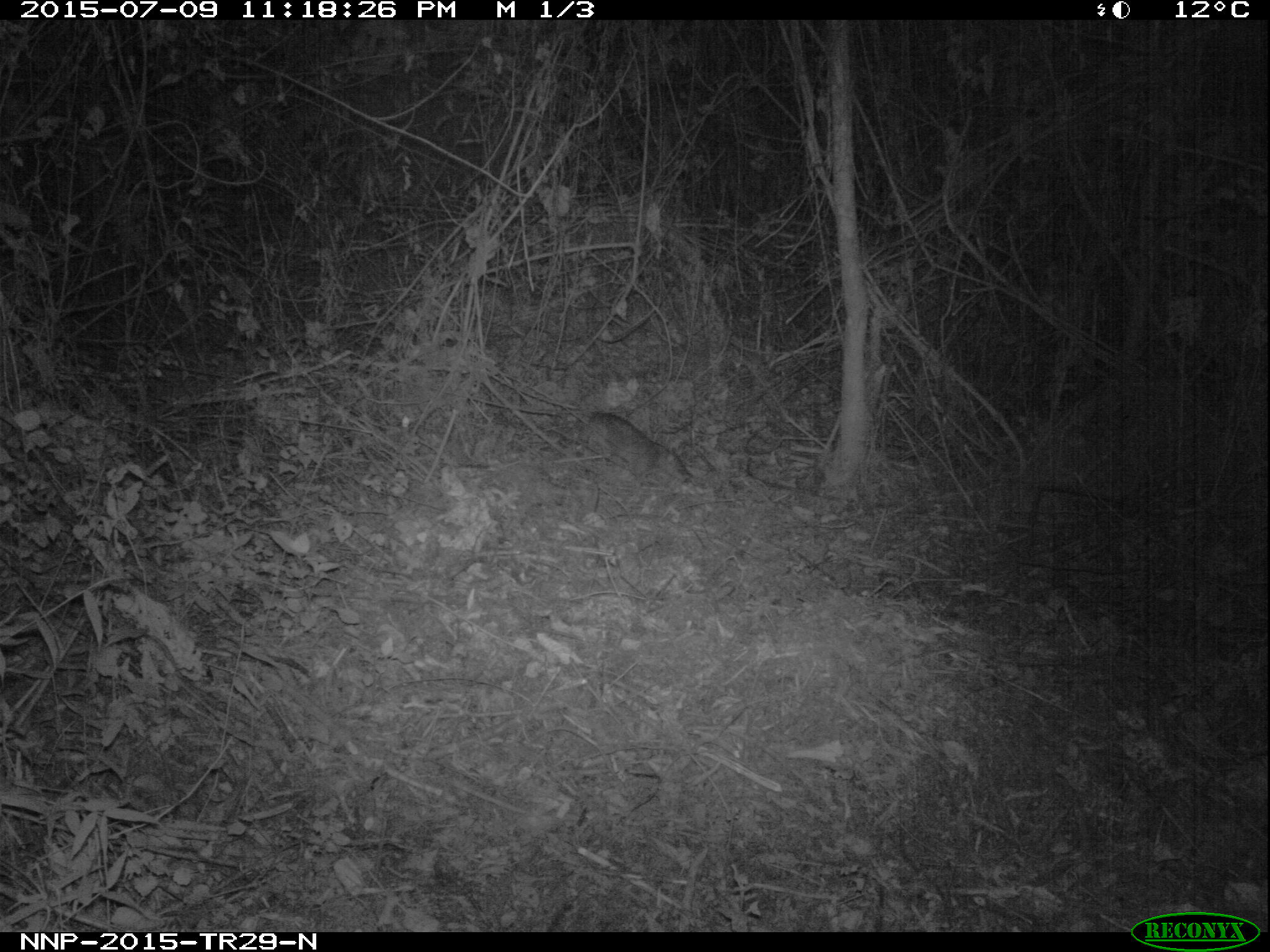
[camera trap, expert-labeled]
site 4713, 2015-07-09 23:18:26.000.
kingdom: Animalia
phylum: Chordata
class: Mammalia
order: Rodentia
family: Nesomyidae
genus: Cricetomys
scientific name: Cricetomys gambianus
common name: african giant pouched rat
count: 1